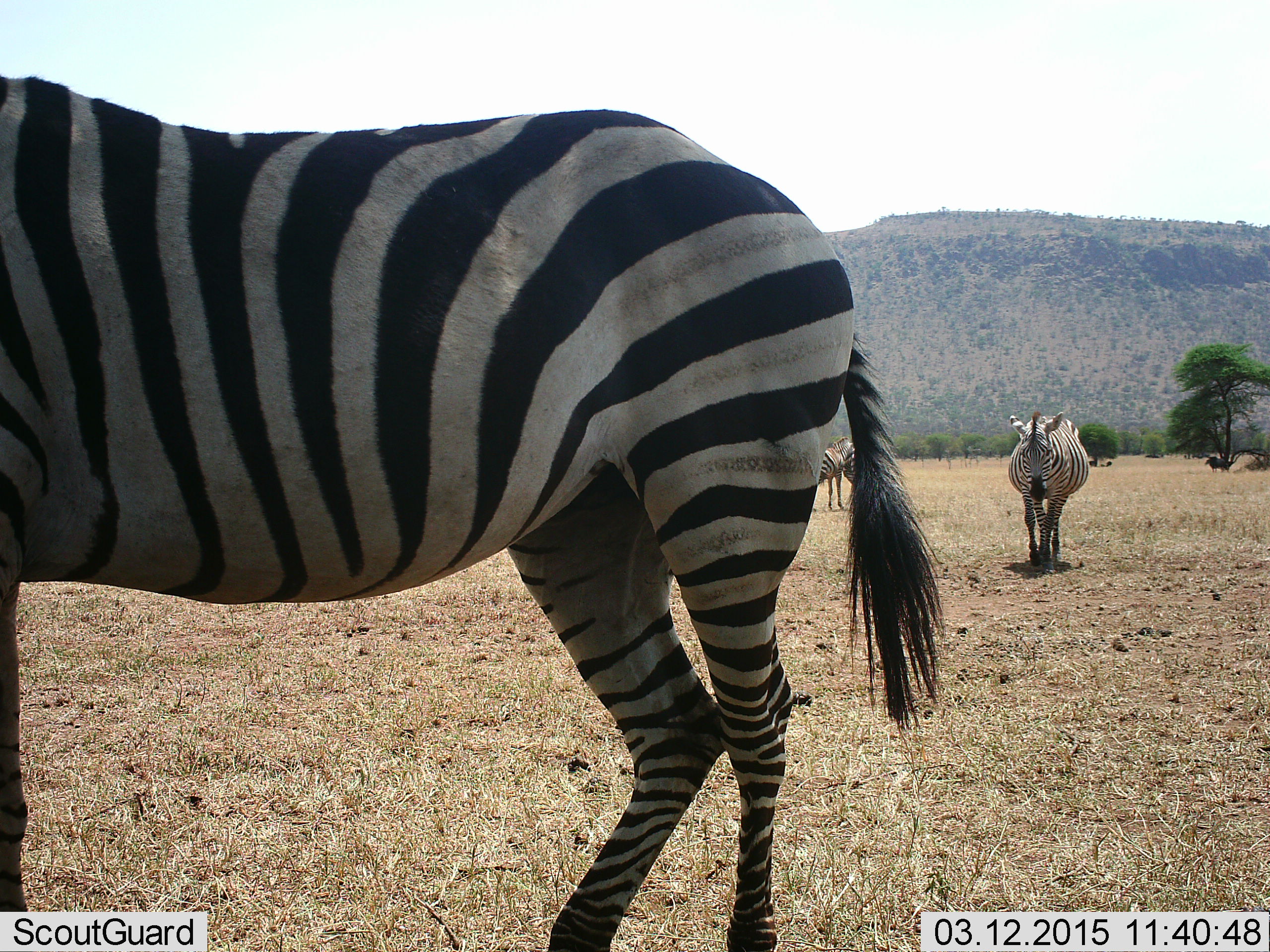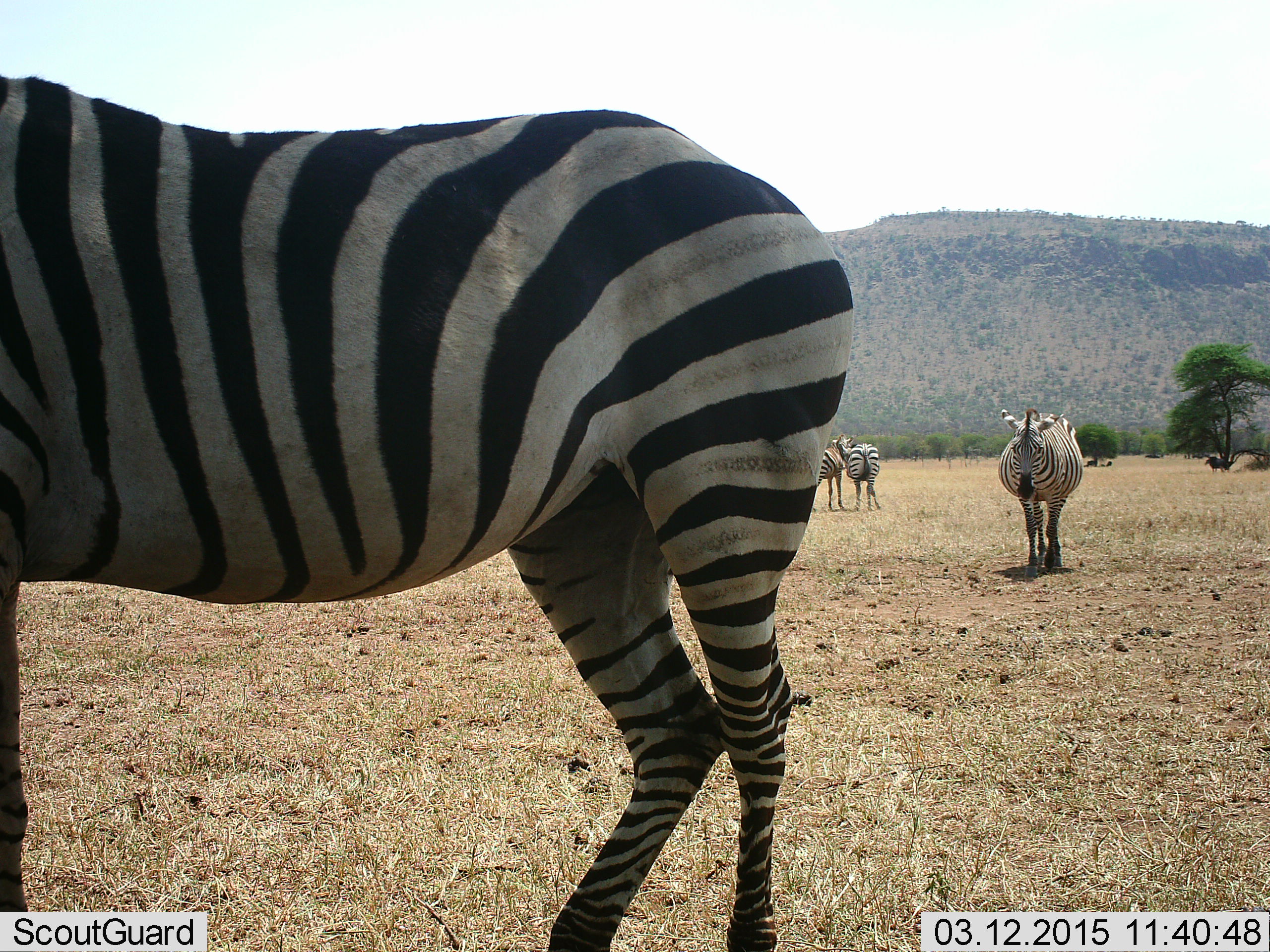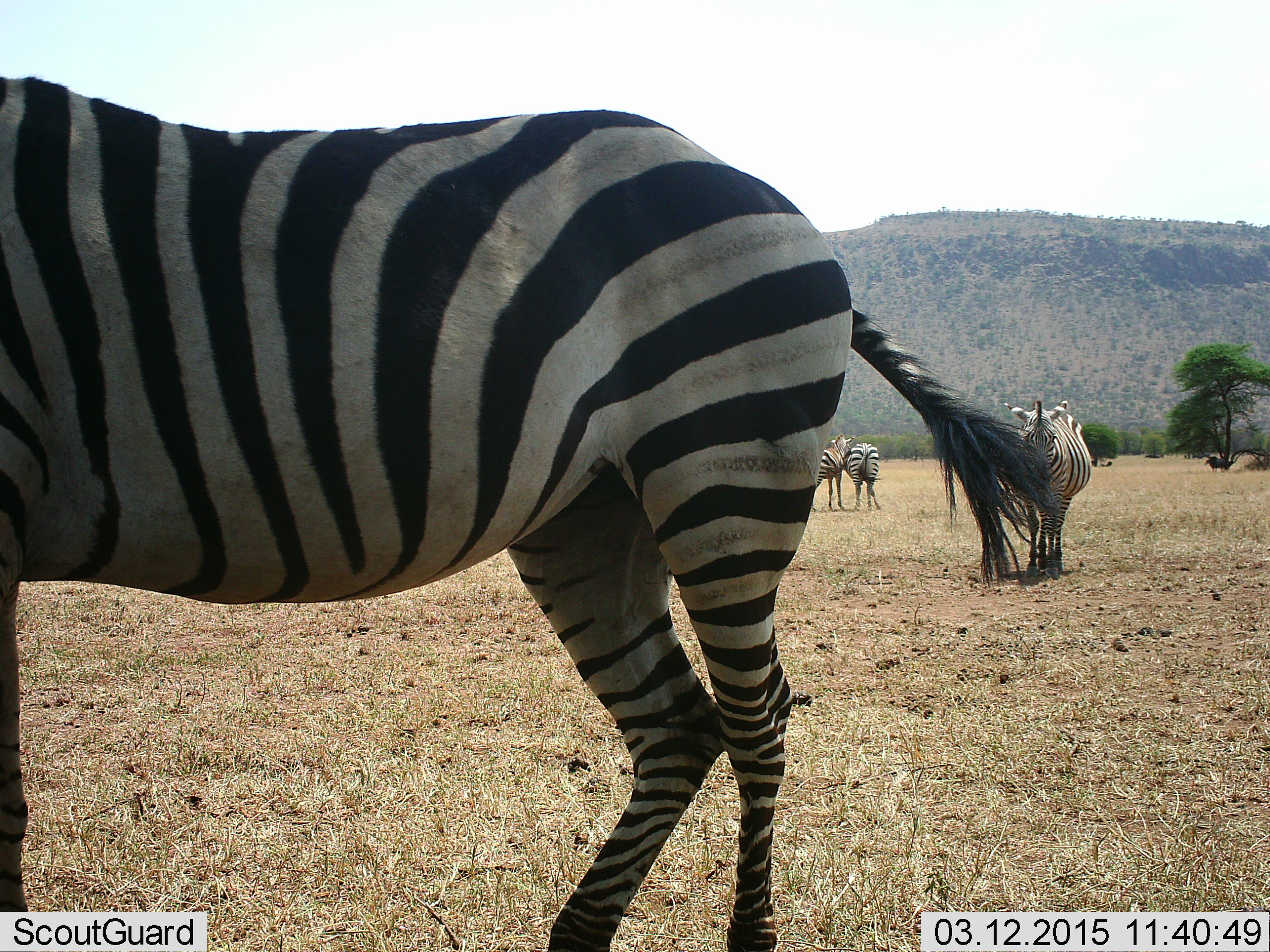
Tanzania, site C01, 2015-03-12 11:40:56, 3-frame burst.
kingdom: Animalia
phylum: Chordata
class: Mammalia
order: Perissodactyla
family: Equidae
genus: Equus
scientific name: Equus quagga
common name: plains zebra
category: zebra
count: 4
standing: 100%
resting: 0%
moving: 45%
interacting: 0%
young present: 0%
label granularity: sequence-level